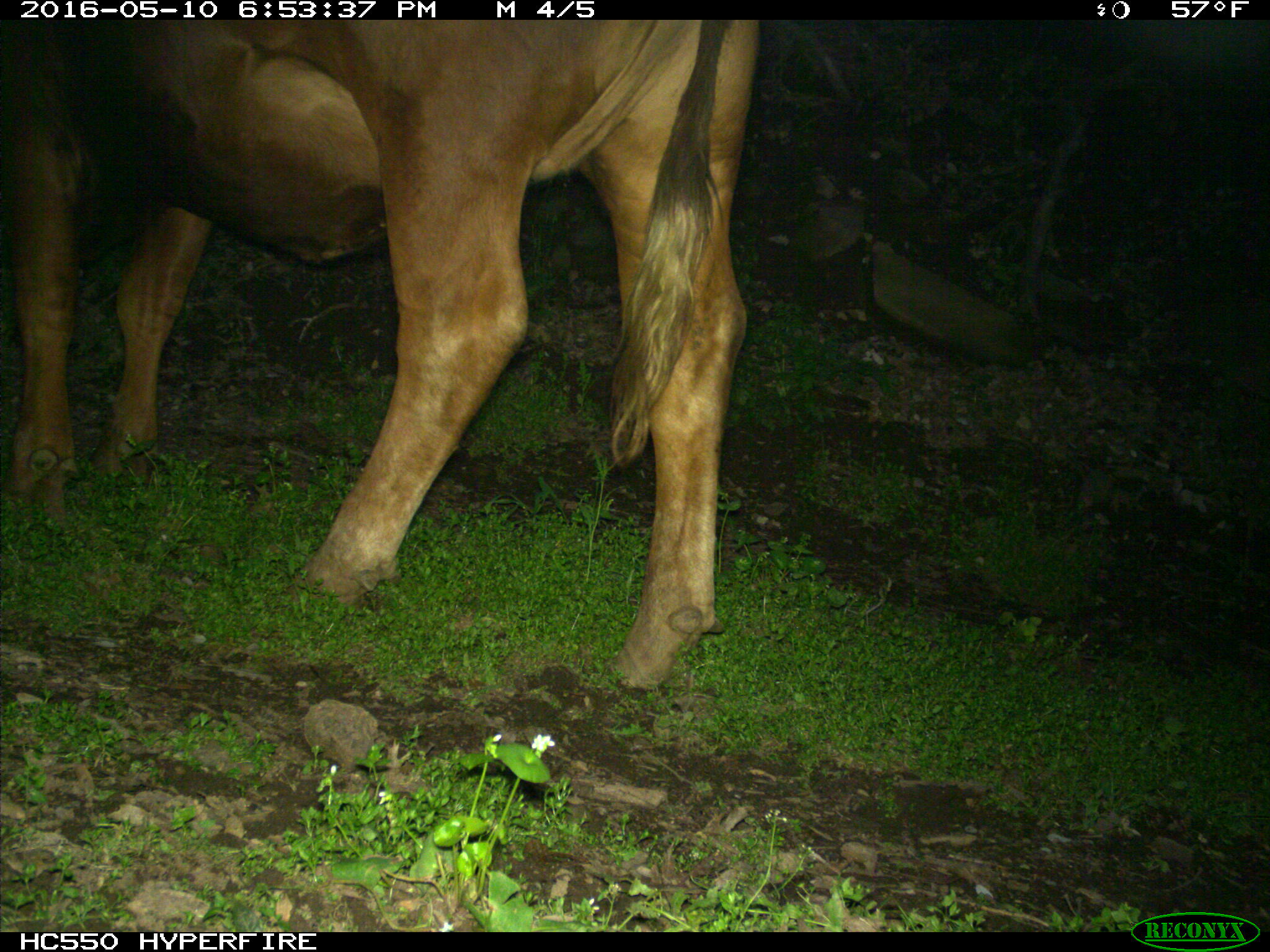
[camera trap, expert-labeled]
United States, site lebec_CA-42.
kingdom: Animalia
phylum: Chordata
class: Mammalia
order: Artiodactyla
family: Bovidae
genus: Bos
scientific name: Bos taurus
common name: domestic cow